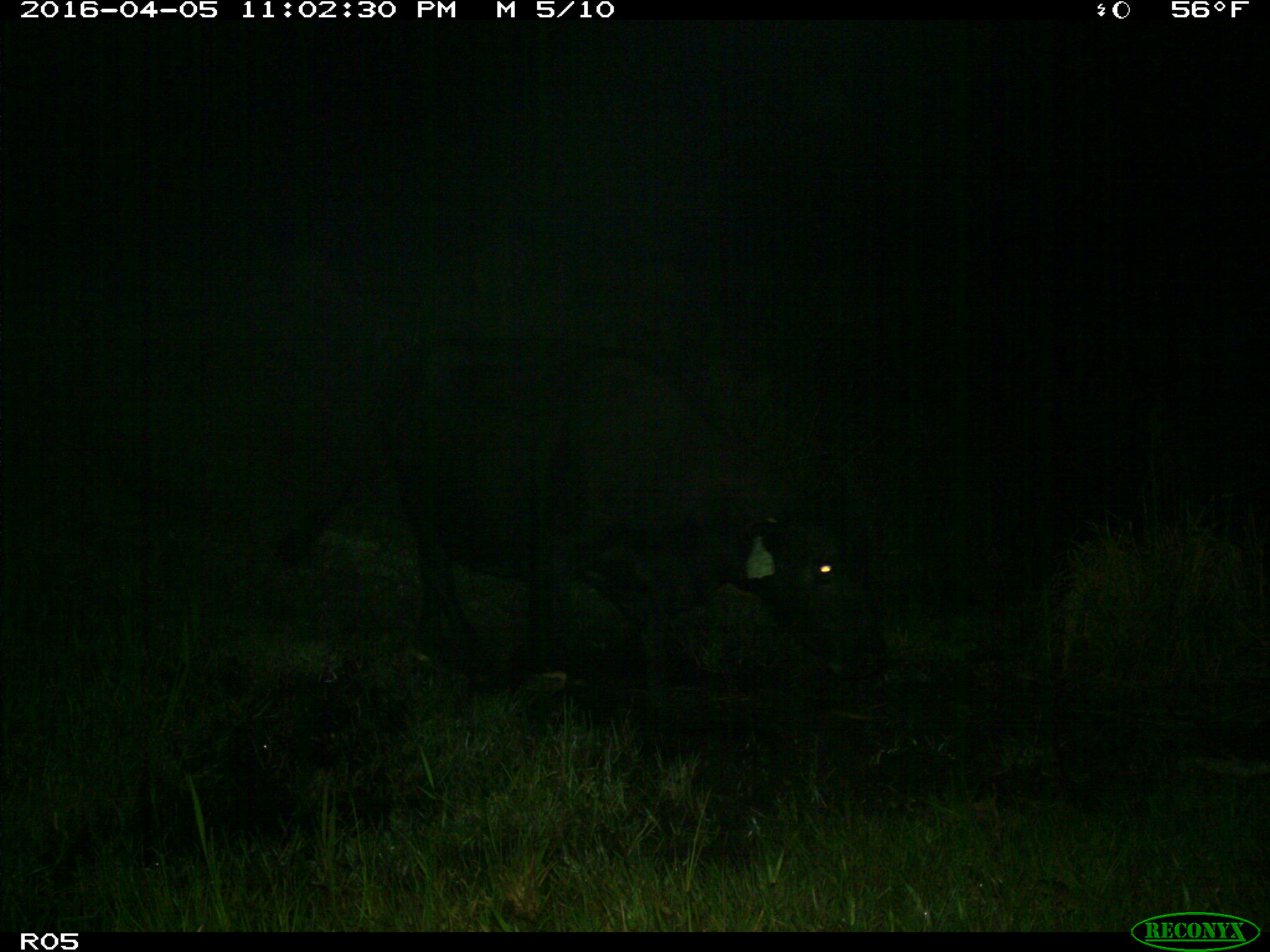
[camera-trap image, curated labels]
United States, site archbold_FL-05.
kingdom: Animalia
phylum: Chordata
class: Mammalia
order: Artiodactyla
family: Bovidae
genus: Bos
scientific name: Bos taurus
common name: domestic cow